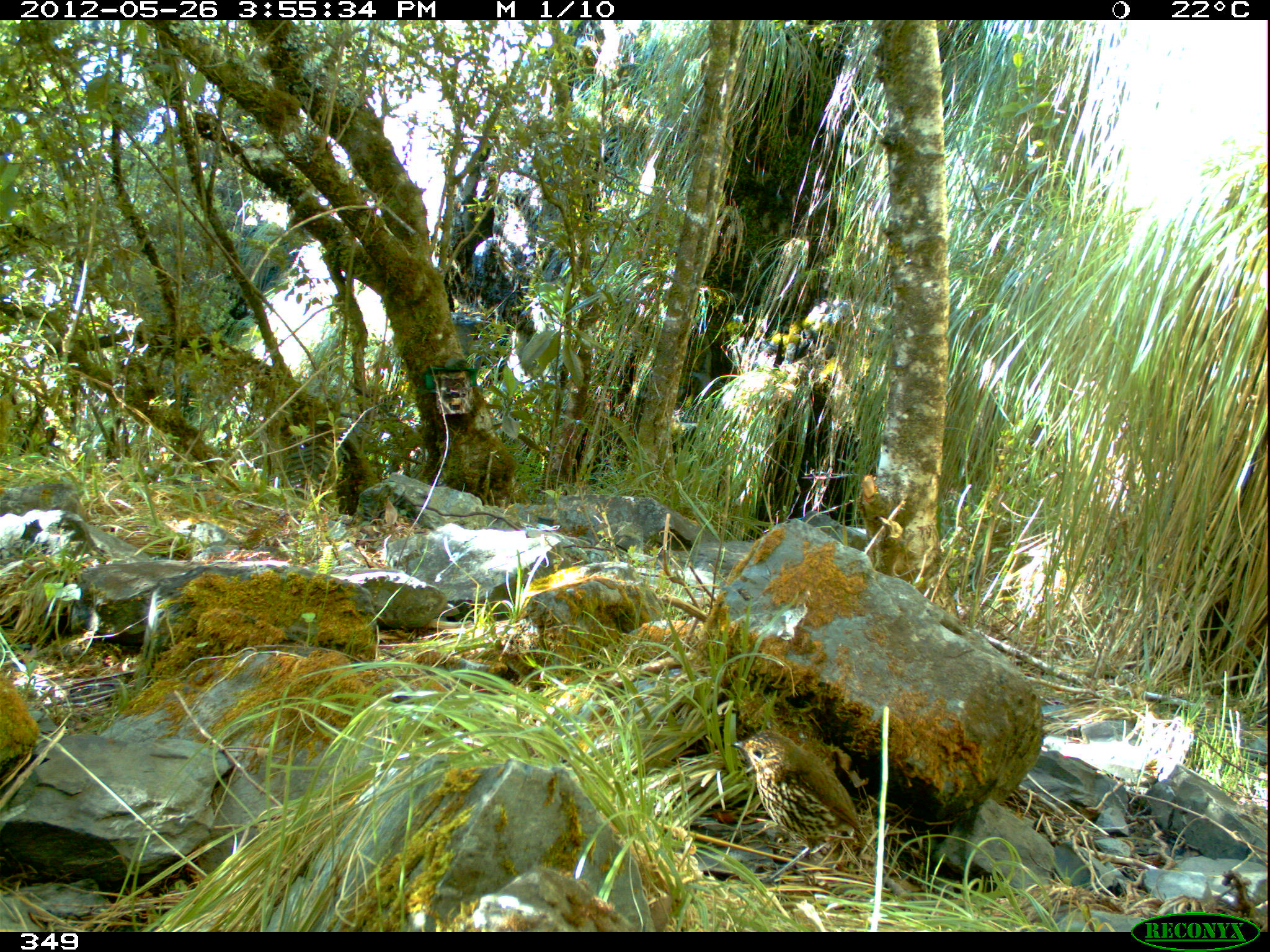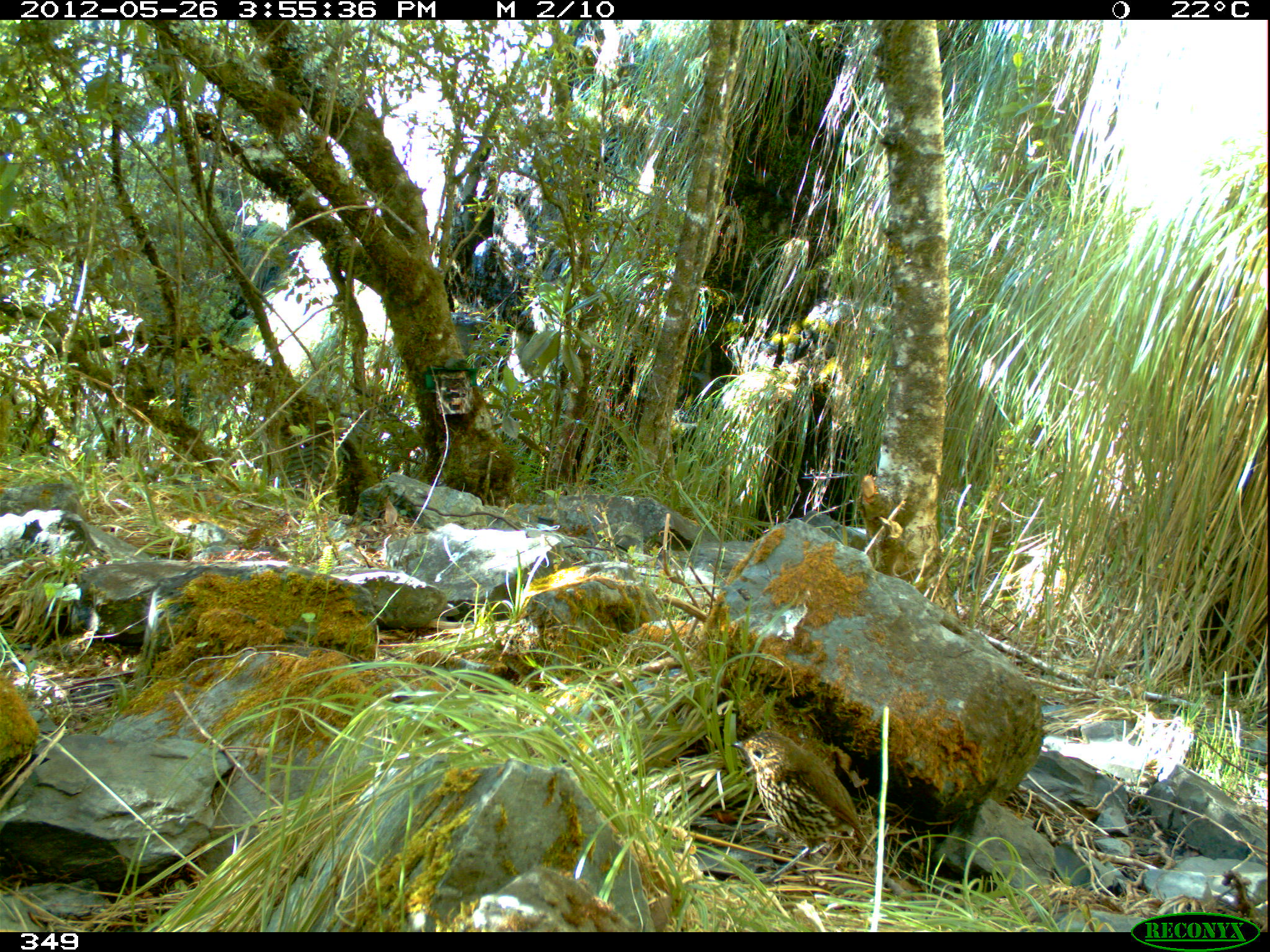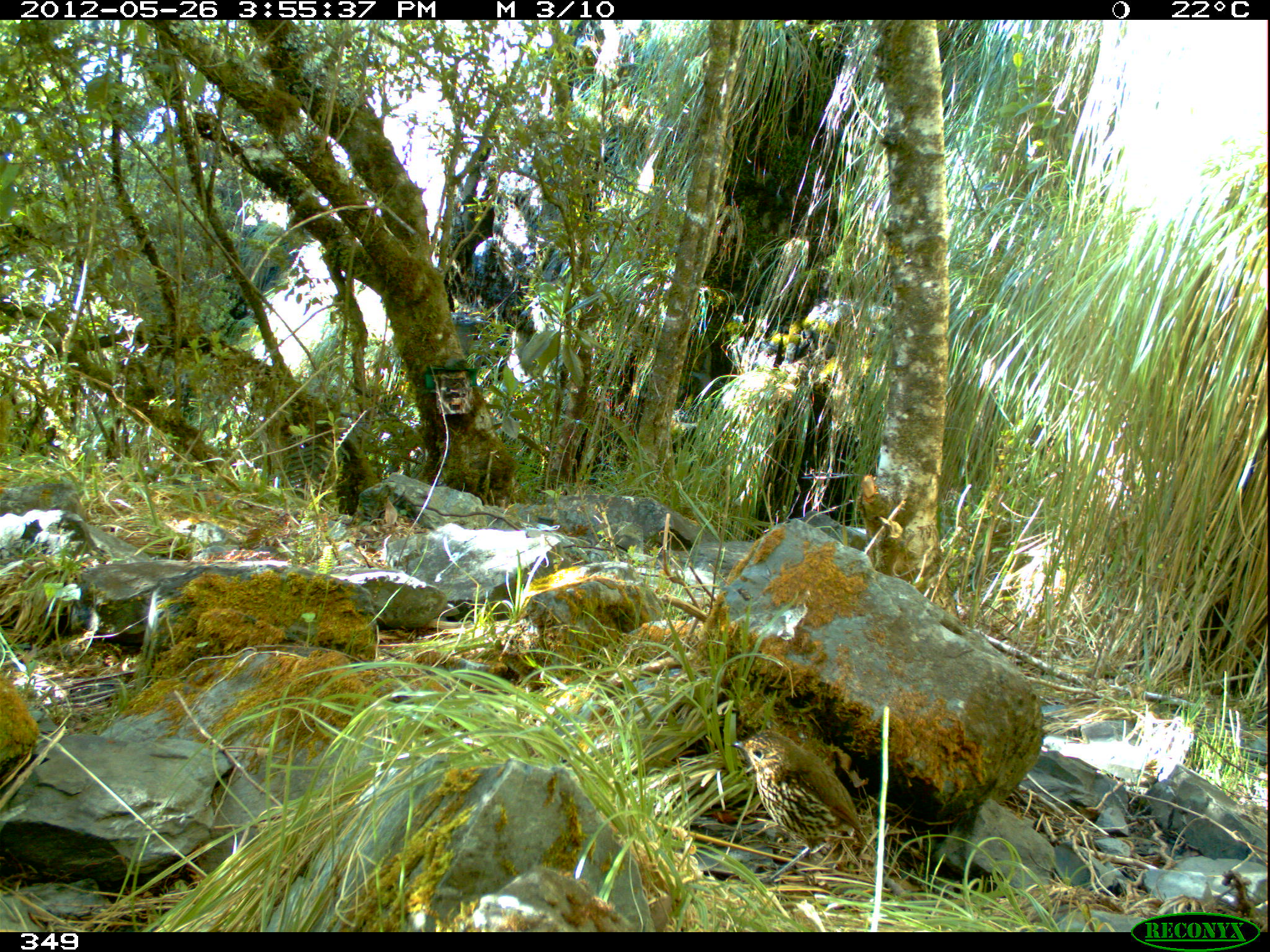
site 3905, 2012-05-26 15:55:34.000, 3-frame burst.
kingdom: Animalia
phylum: Chordata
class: Aves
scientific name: Aves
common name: bird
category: unknown bird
Unknown bird (bird) (Aves).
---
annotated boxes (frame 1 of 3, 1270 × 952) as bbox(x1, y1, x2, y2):
unknown bird: bbox(728, 729, 863, 886)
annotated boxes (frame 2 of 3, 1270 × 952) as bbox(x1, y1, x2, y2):
unknown bird: bbox(724, 726, 867, 883)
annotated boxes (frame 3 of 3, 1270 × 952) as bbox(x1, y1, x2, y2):
unknown bird: bbox(726, 729, 867, 884)